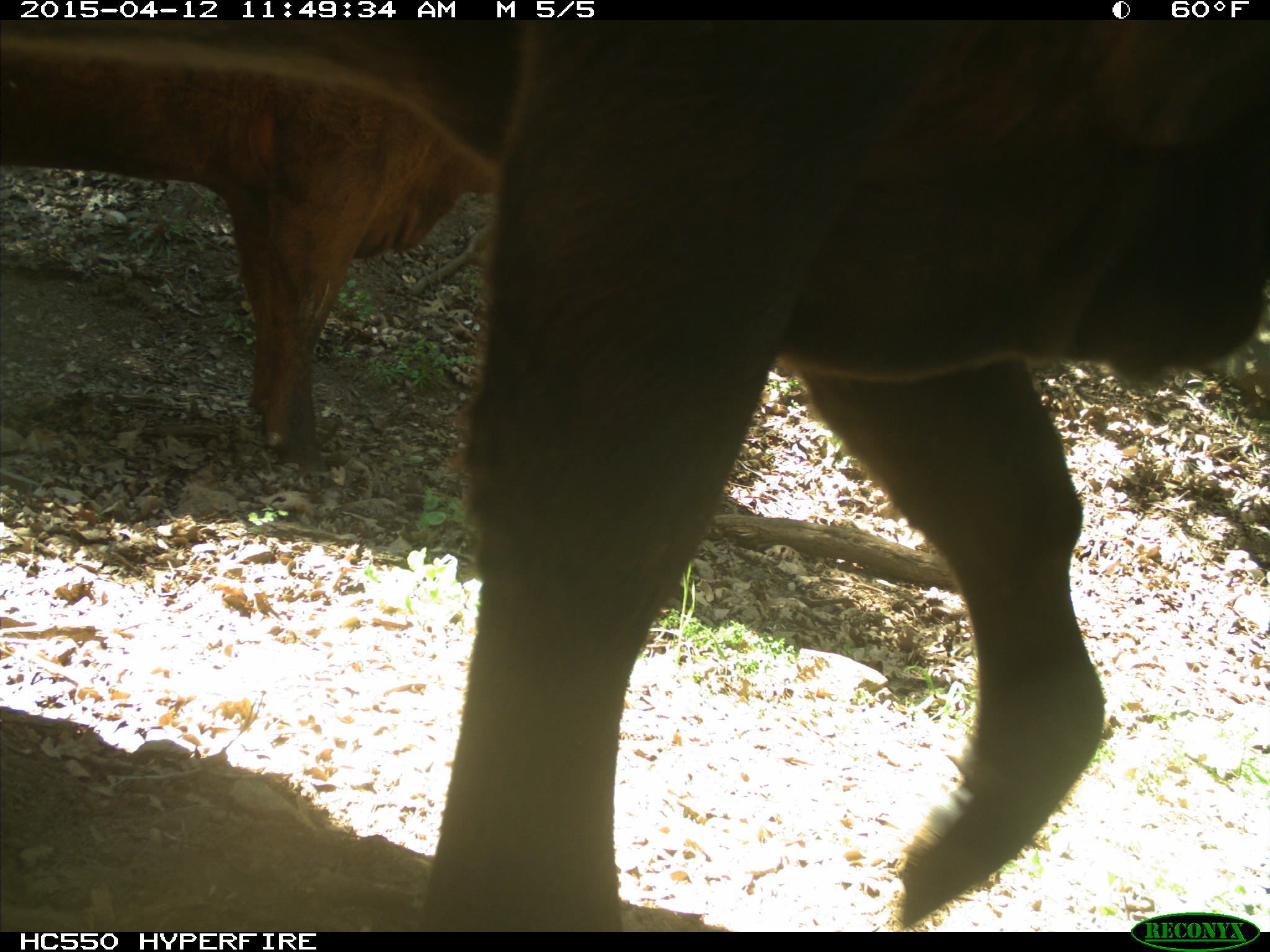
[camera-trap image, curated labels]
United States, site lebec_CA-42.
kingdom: Animalia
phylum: Chordata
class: Mammalia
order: Artiodactyla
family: Bovidae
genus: Bos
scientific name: Bos taurus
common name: domestic cow